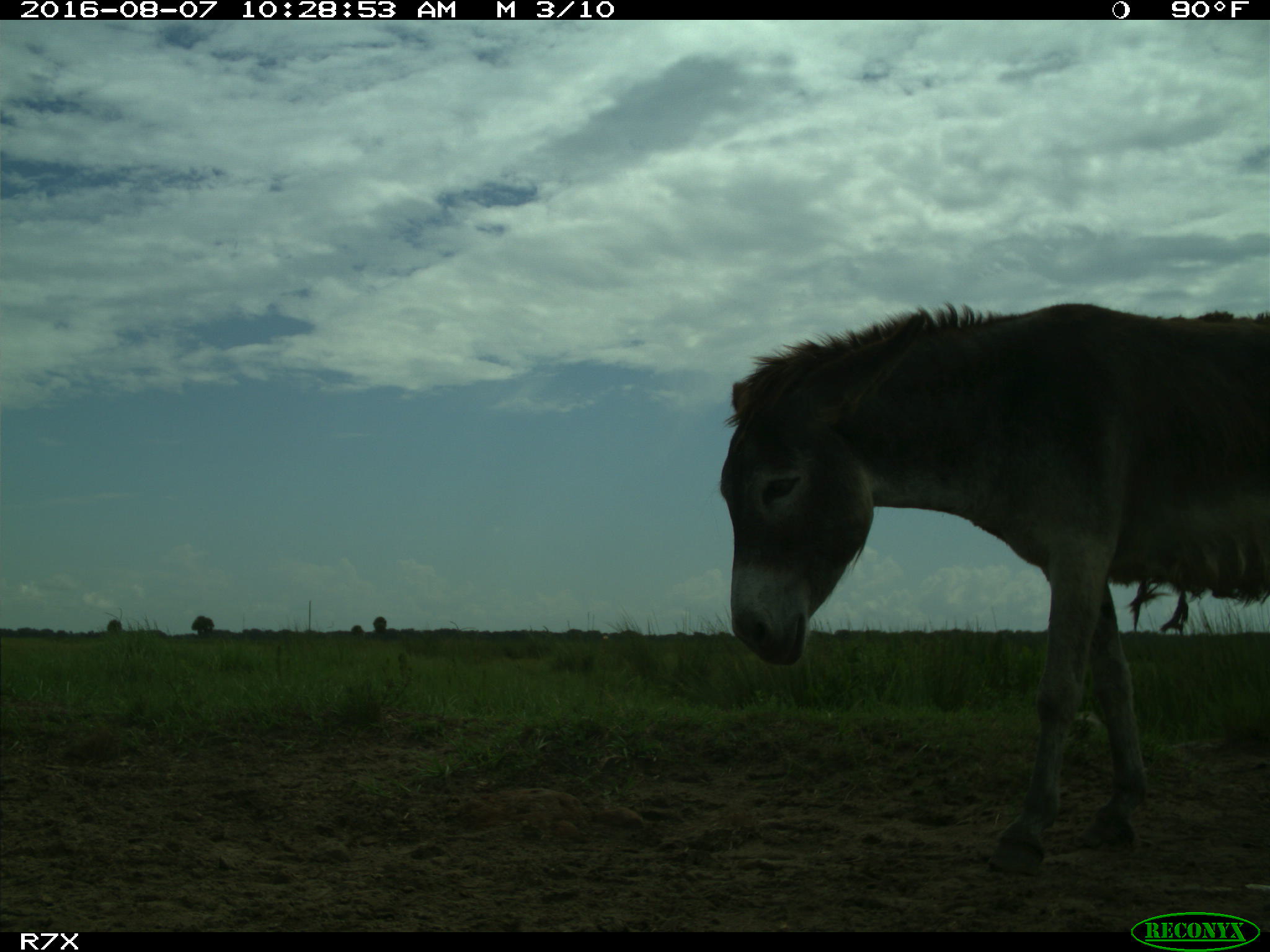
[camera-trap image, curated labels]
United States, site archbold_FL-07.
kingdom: Animalia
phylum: Chordata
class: Mammalia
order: Perissodactyla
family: Equidae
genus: Equus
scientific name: Equus africanus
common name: african wild ass